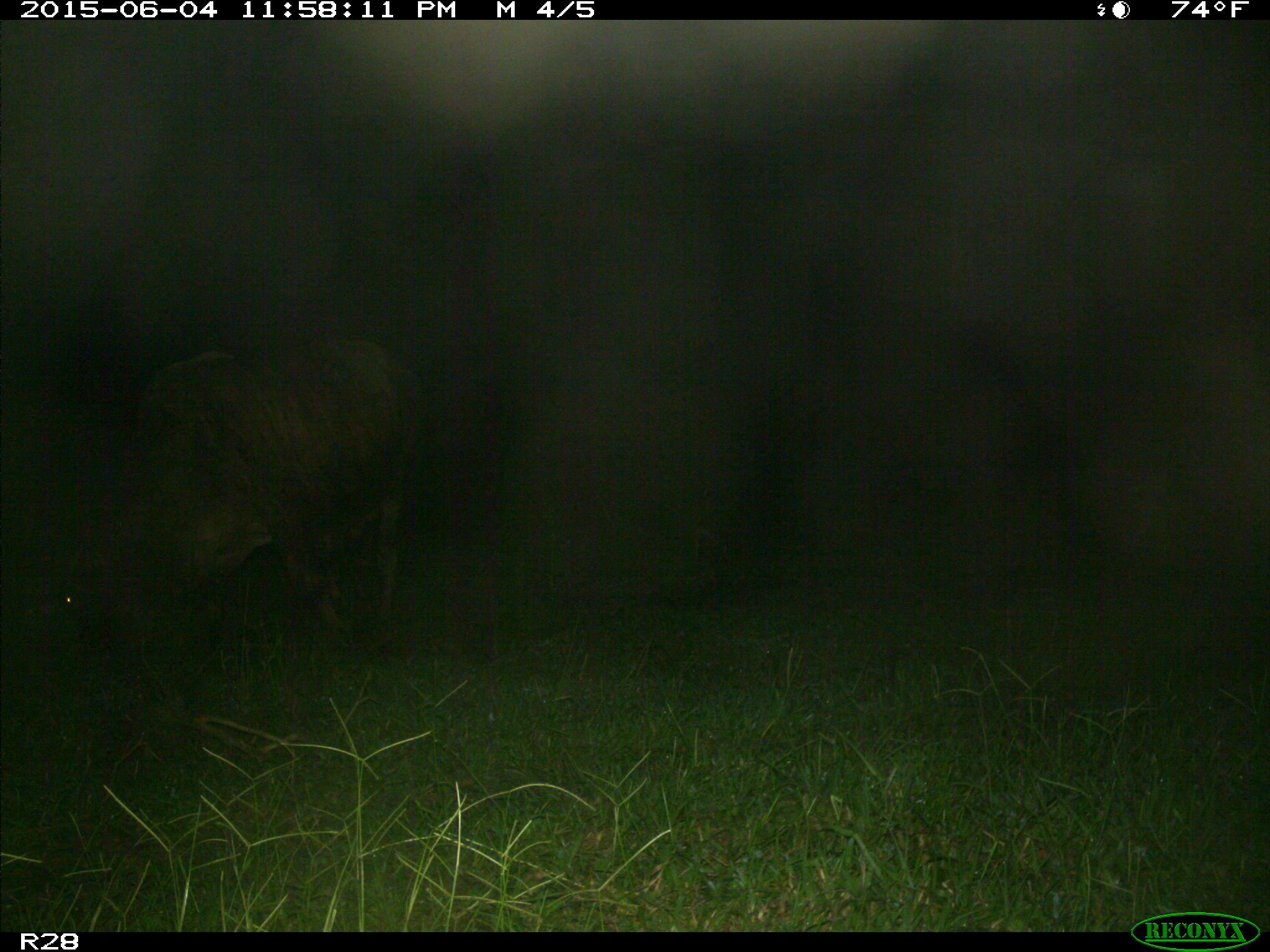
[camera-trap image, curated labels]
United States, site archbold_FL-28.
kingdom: Animalia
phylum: Chordata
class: Mammalia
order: Artiodactyla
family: Bovidae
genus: Bos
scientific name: Bos taurus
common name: domestic cow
Bos taurus (domestic cow).